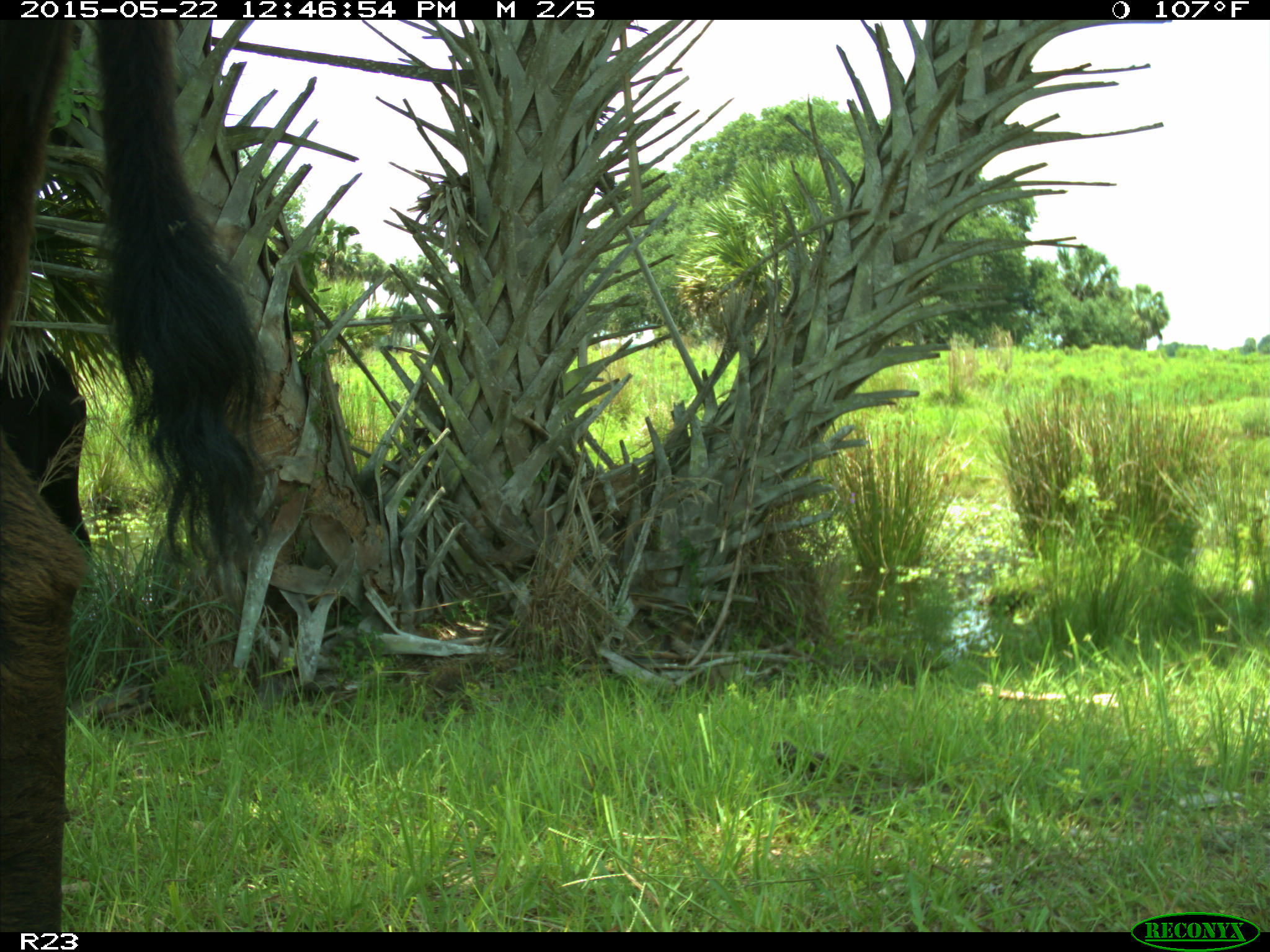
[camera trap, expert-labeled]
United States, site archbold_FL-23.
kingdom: Animalia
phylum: Chordata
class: Mammalia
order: Artiodactyla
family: Bovidae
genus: Bos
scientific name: Bos taurus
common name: domestic cow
Bos taurus (domestic cow).